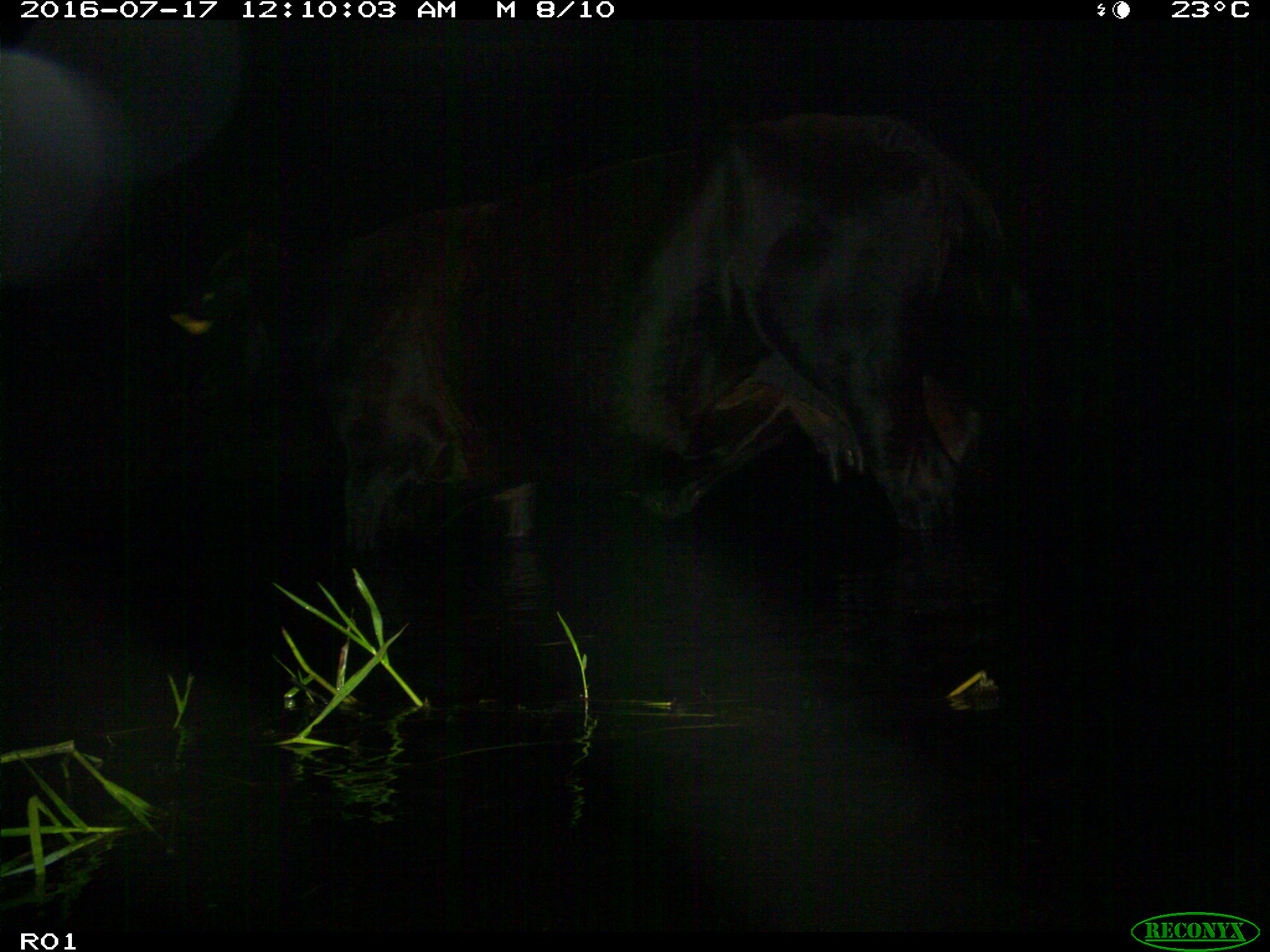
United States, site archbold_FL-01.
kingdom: Animalia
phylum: Chordata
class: Mammalia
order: Artiodactyla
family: Bovidae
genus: Bos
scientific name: Bos taurus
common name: domestic cow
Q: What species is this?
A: Bos taurus (domestic cow).